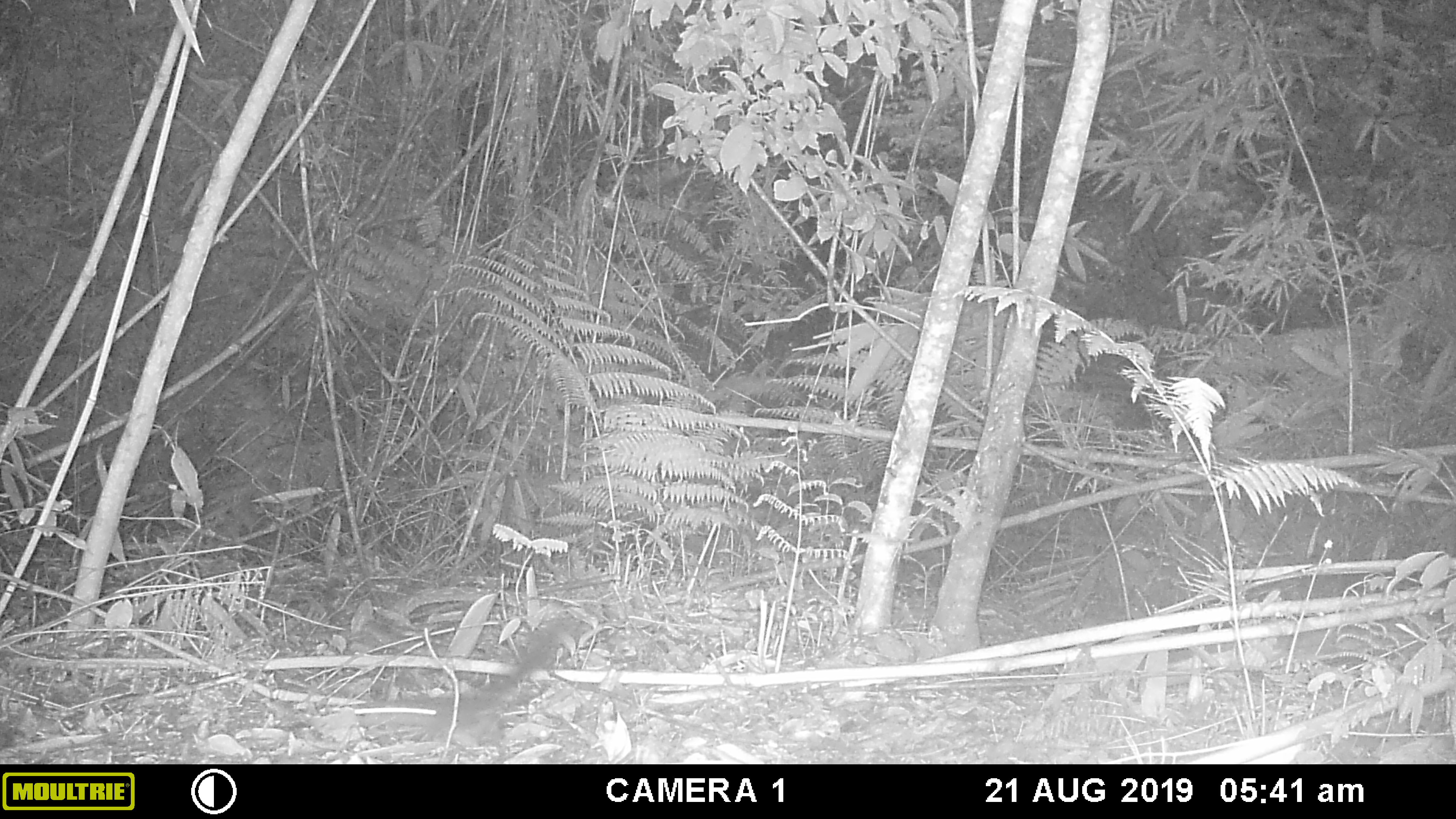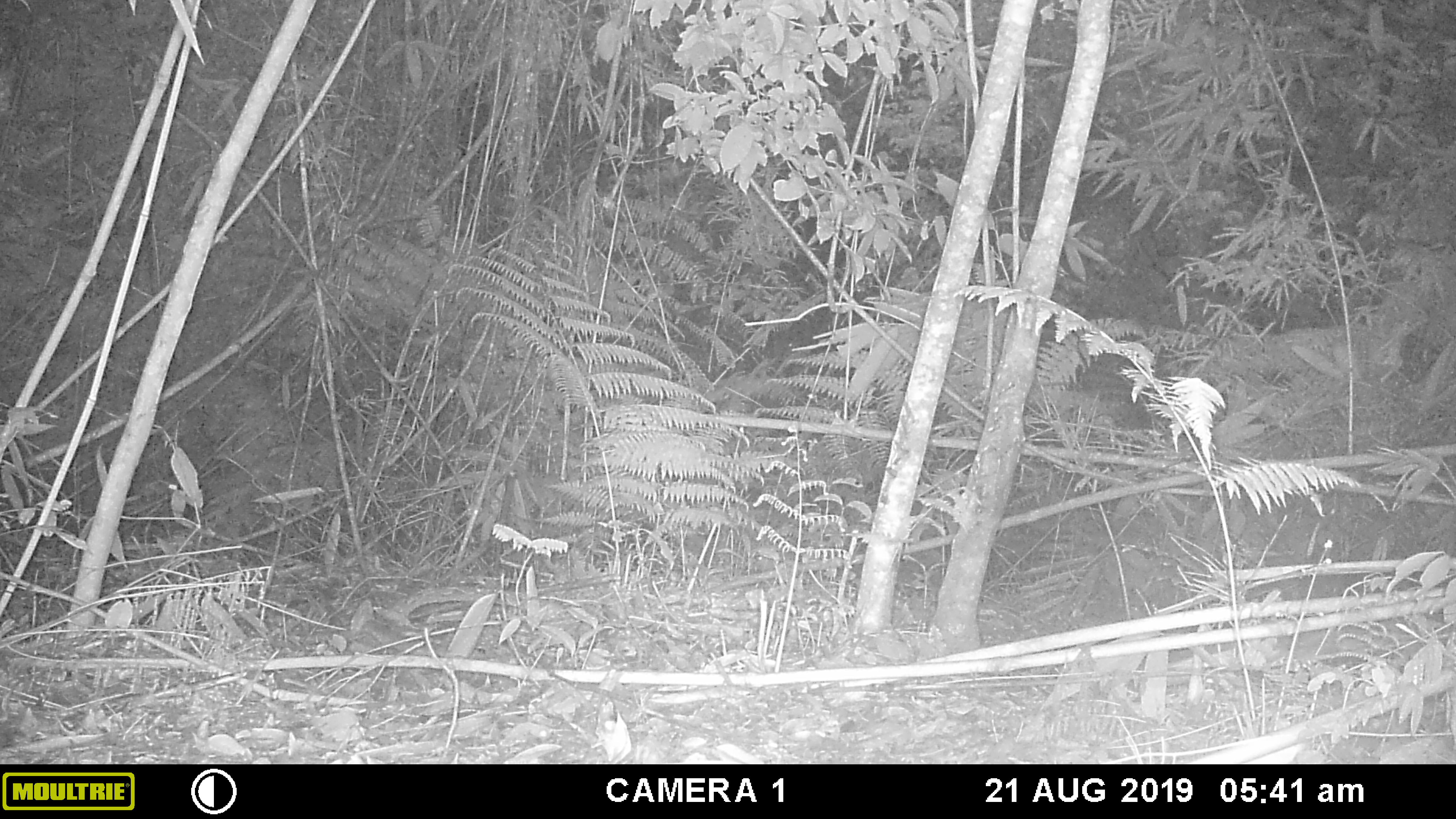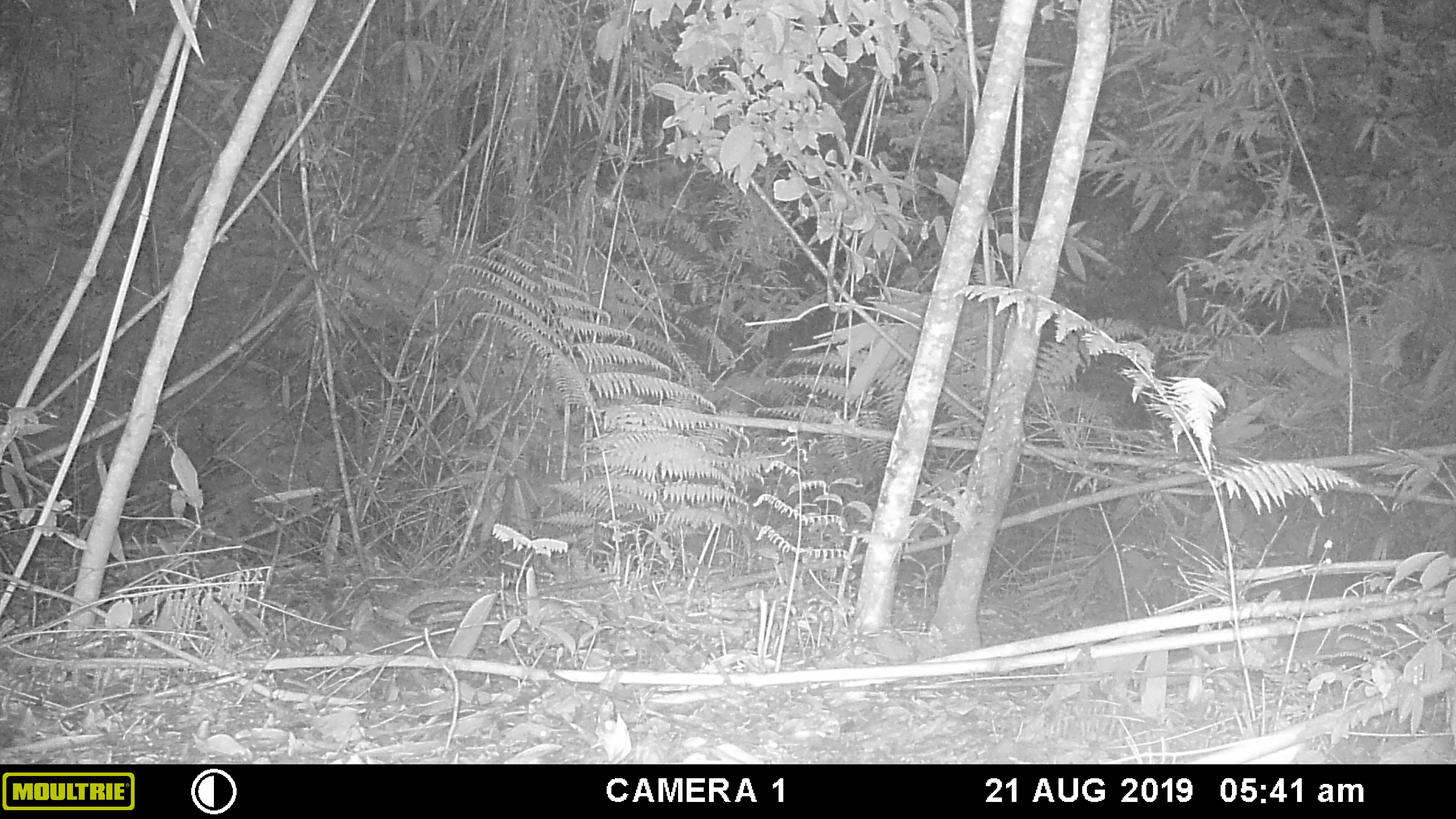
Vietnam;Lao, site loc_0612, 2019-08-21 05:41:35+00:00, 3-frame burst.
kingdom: Animalia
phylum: Chordata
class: Mammalia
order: Rodentia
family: Sciuridae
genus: Dremomys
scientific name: Dremomys rufigenis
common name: red-cheeked squirrel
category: red cheeked squirrel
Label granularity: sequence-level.